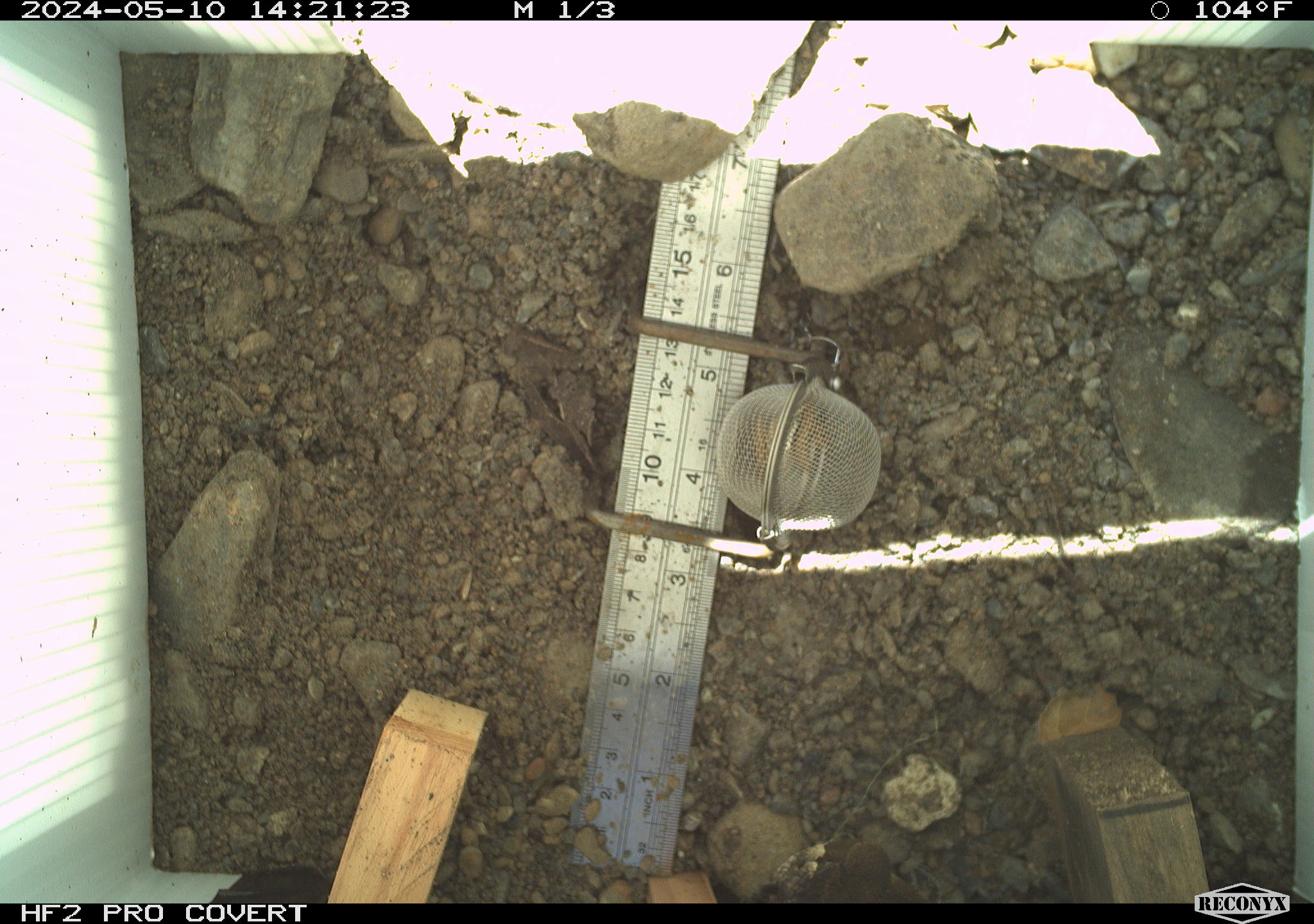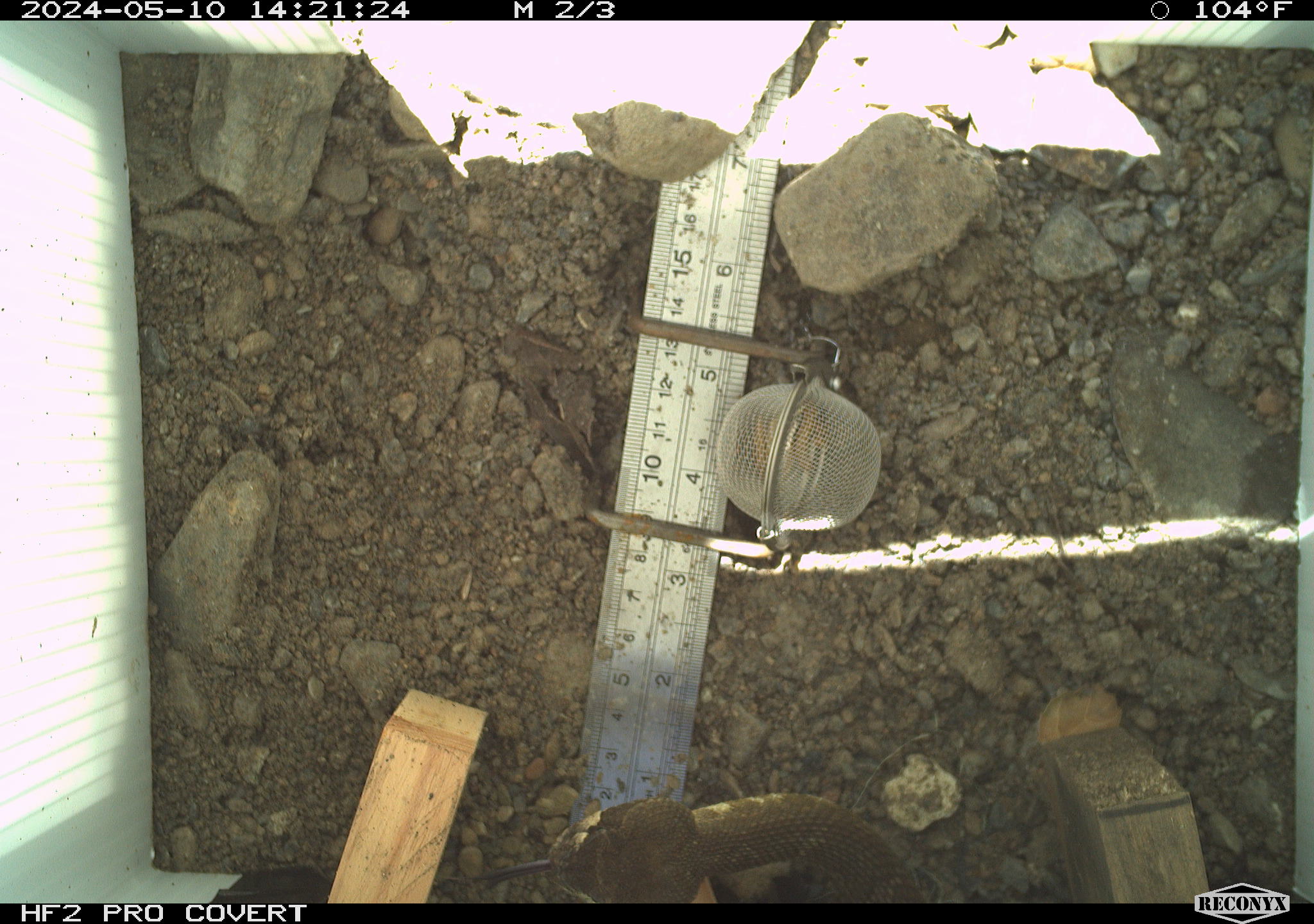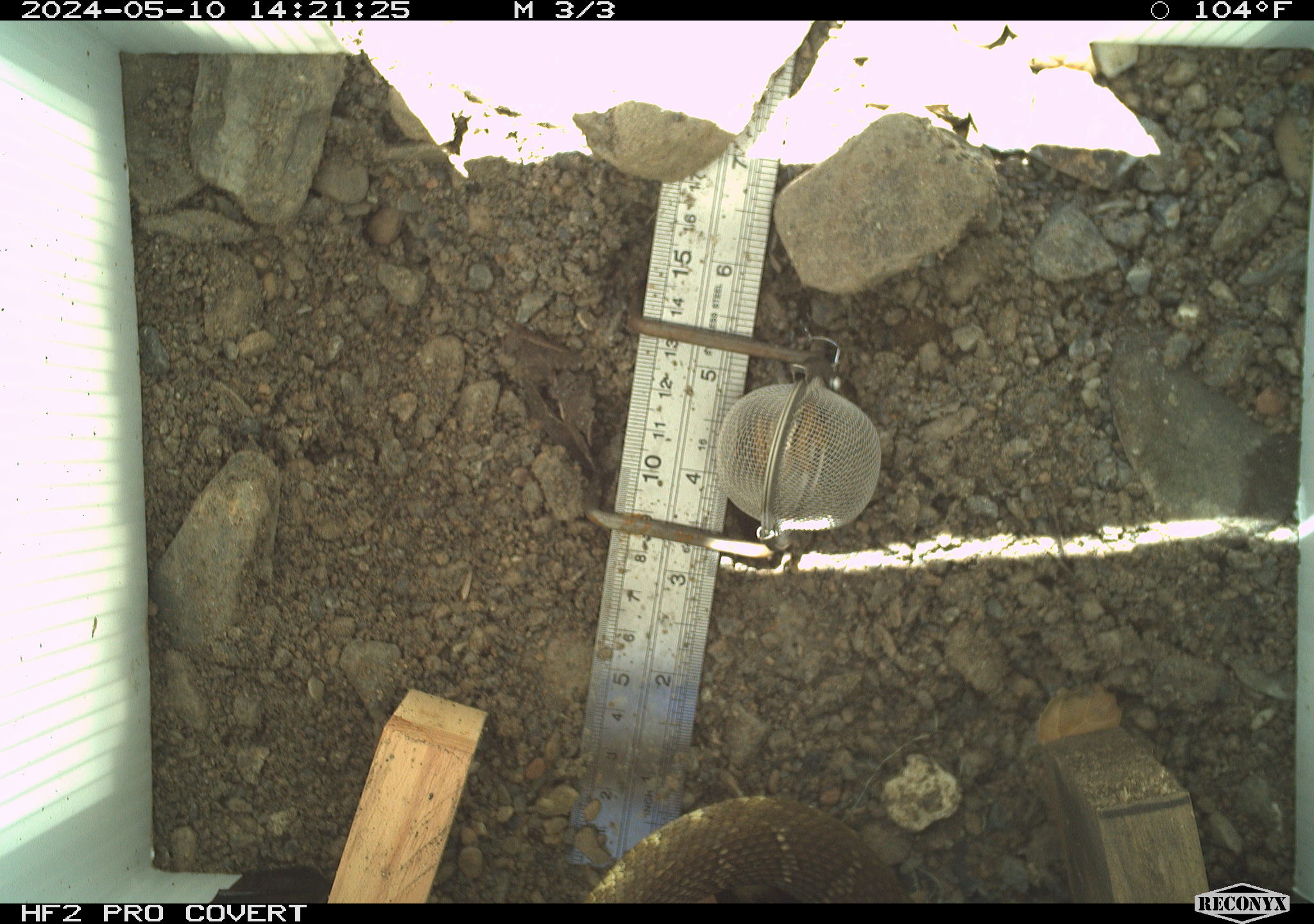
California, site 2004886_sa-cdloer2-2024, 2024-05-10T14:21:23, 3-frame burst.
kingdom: Animalia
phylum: Chordata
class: Reptilia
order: Squamata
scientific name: Squamata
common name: lizards and snakes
Lizards and snakes (Squamata).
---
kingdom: Animalia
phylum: Chordata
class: Reptilia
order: Squamata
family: Viperidae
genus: Crotalus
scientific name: Crotalus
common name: rattlers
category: crotalus species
Crotalus species (rattlers) (Crotalus).